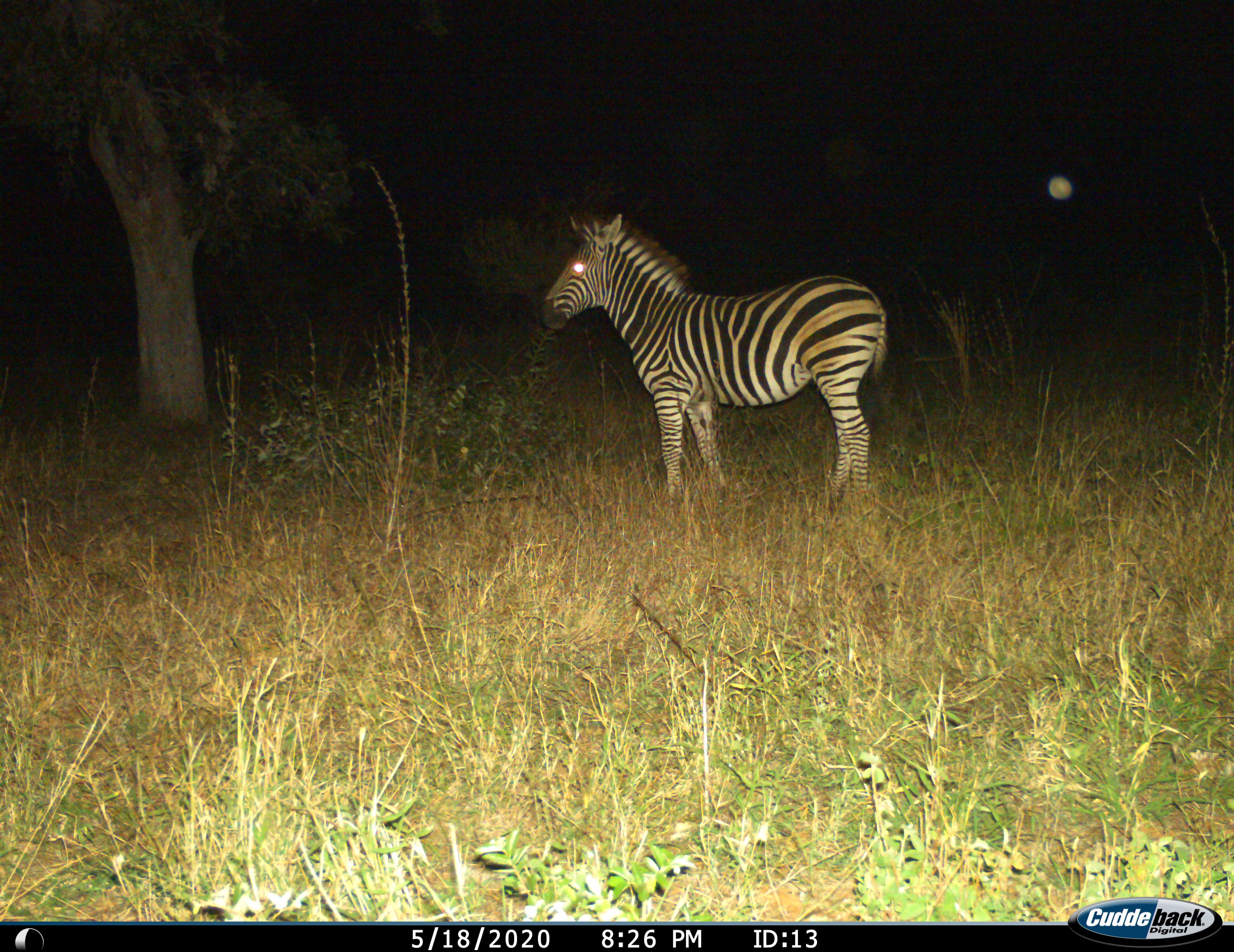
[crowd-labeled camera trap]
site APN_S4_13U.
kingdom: Animalia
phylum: Chordata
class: Mammalia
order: Perissodactyla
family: Equidae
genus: Equus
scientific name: Equus quagga burchellii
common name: burchell's zebra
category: zebraburchells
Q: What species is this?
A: Zebraburchells (burchell's zebra) (Equus quagga burchellii).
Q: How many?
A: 1.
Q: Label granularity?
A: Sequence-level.